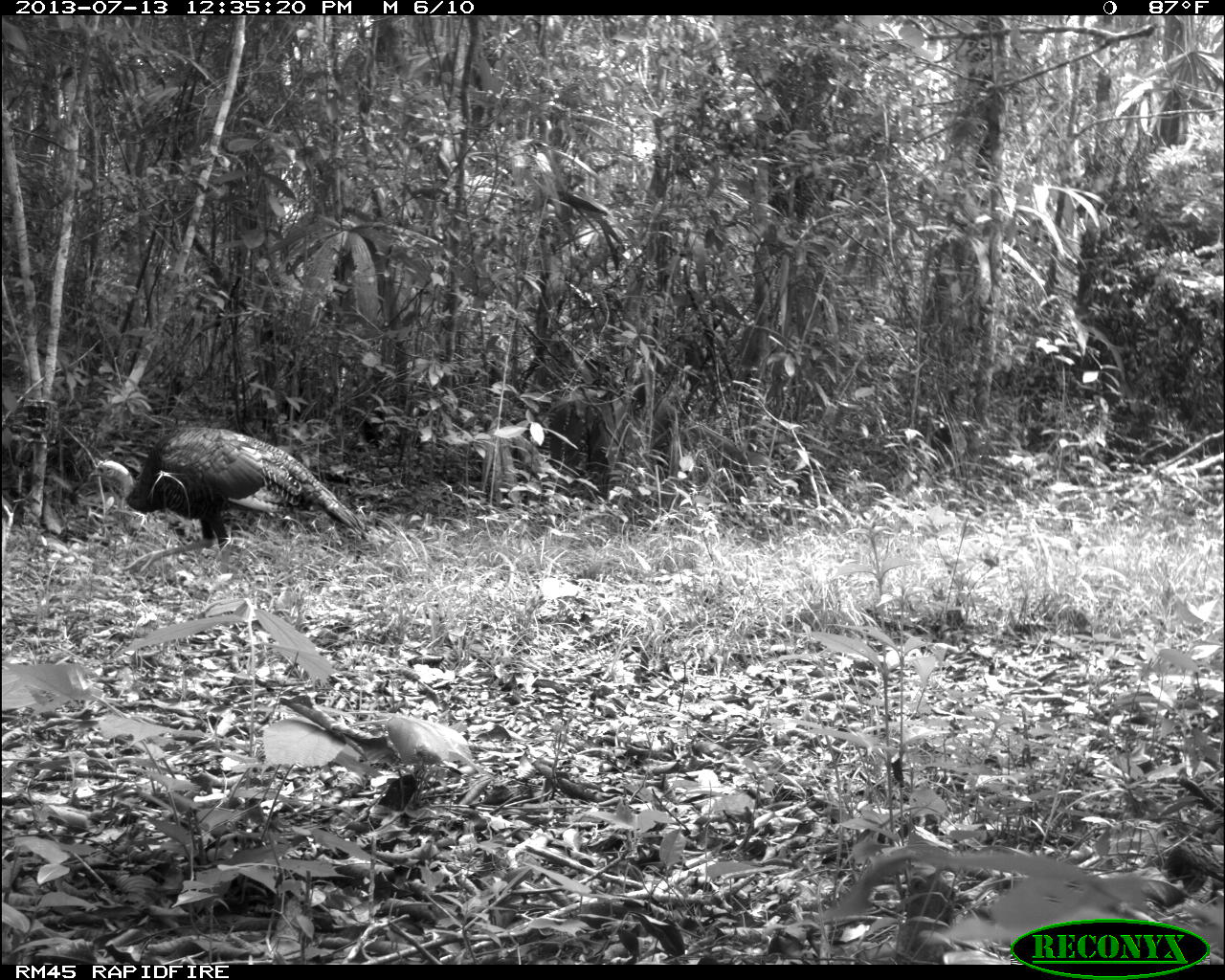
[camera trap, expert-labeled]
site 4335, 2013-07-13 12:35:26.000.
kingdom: Animalia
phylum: Chordata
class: Aves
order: Galliformes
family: Phasianidae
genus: Meleagris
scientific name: Meleagris ocellata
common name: ocellated turkey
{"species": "Meleagris ocellata (ocellated turkey)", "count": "1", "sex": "female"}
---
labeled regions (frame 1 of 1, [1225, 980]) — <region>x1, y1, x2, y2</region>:
meleagris ocellata: <region>88, 426, 370, 574</region>